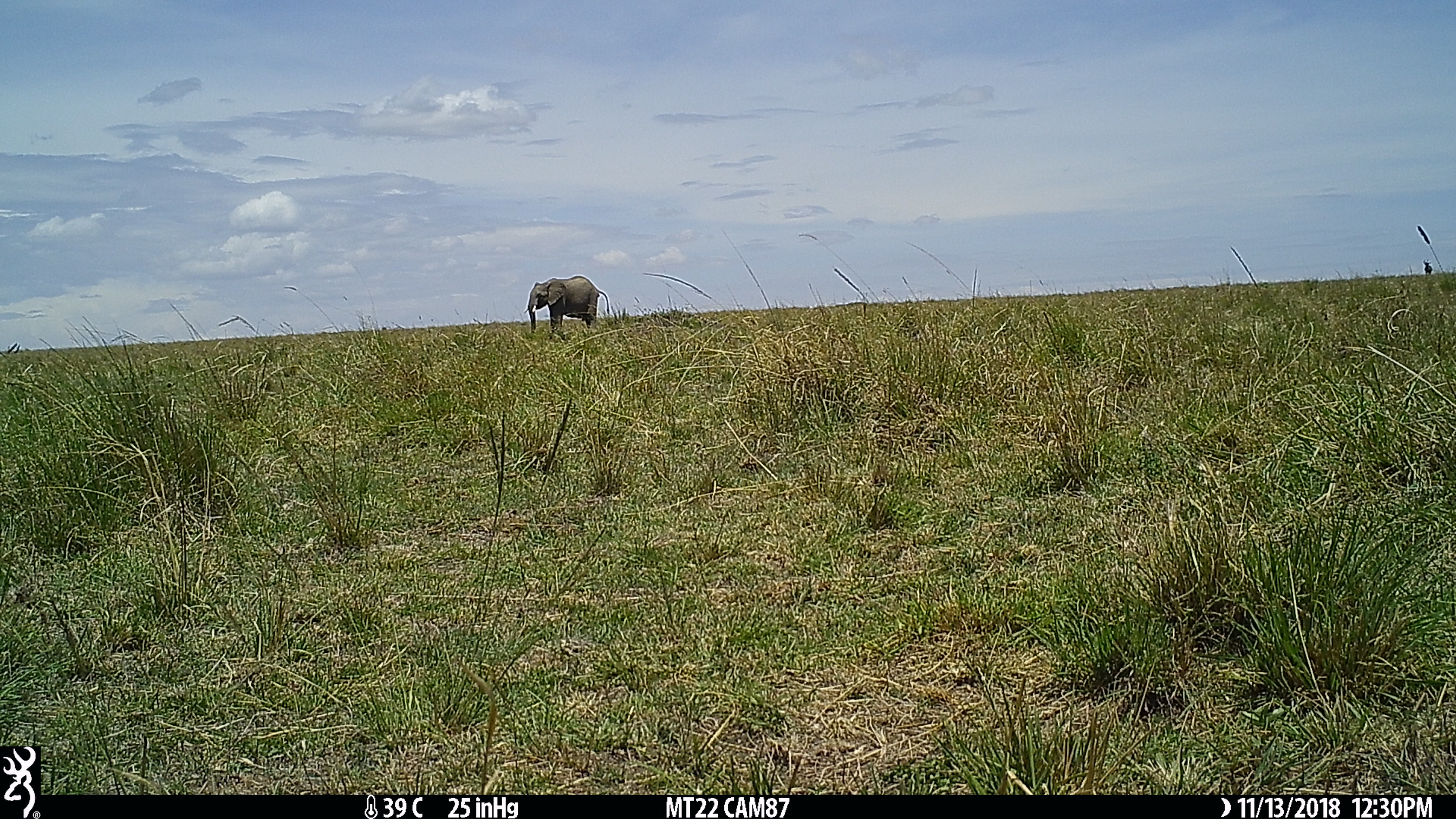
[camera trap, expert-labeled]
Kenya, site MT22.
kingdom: Animalia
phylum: Chordata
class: Mammalia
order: Proboscidea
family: Elephantidae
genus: Loxodonta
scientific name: Loxodonta africana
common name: elephant